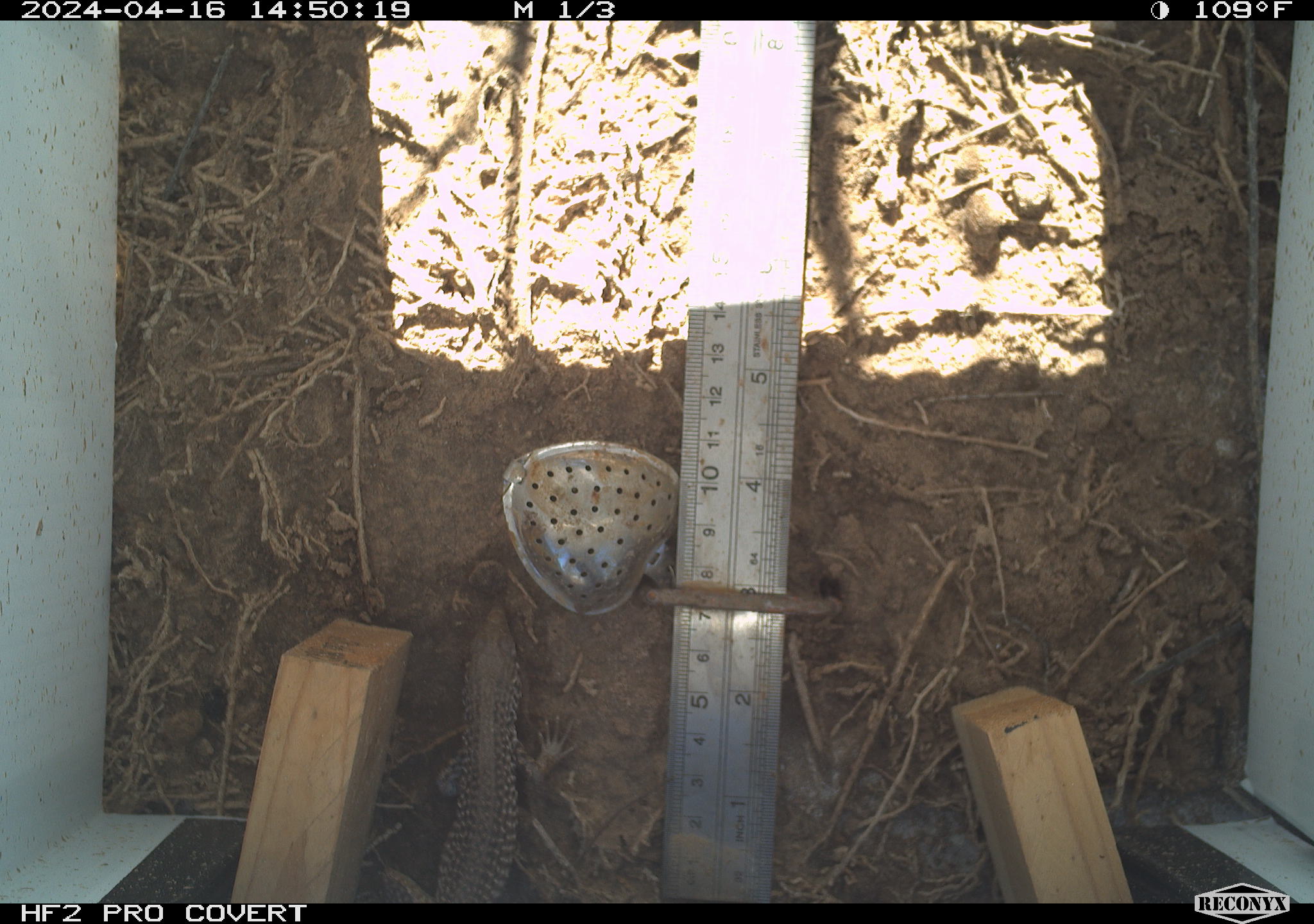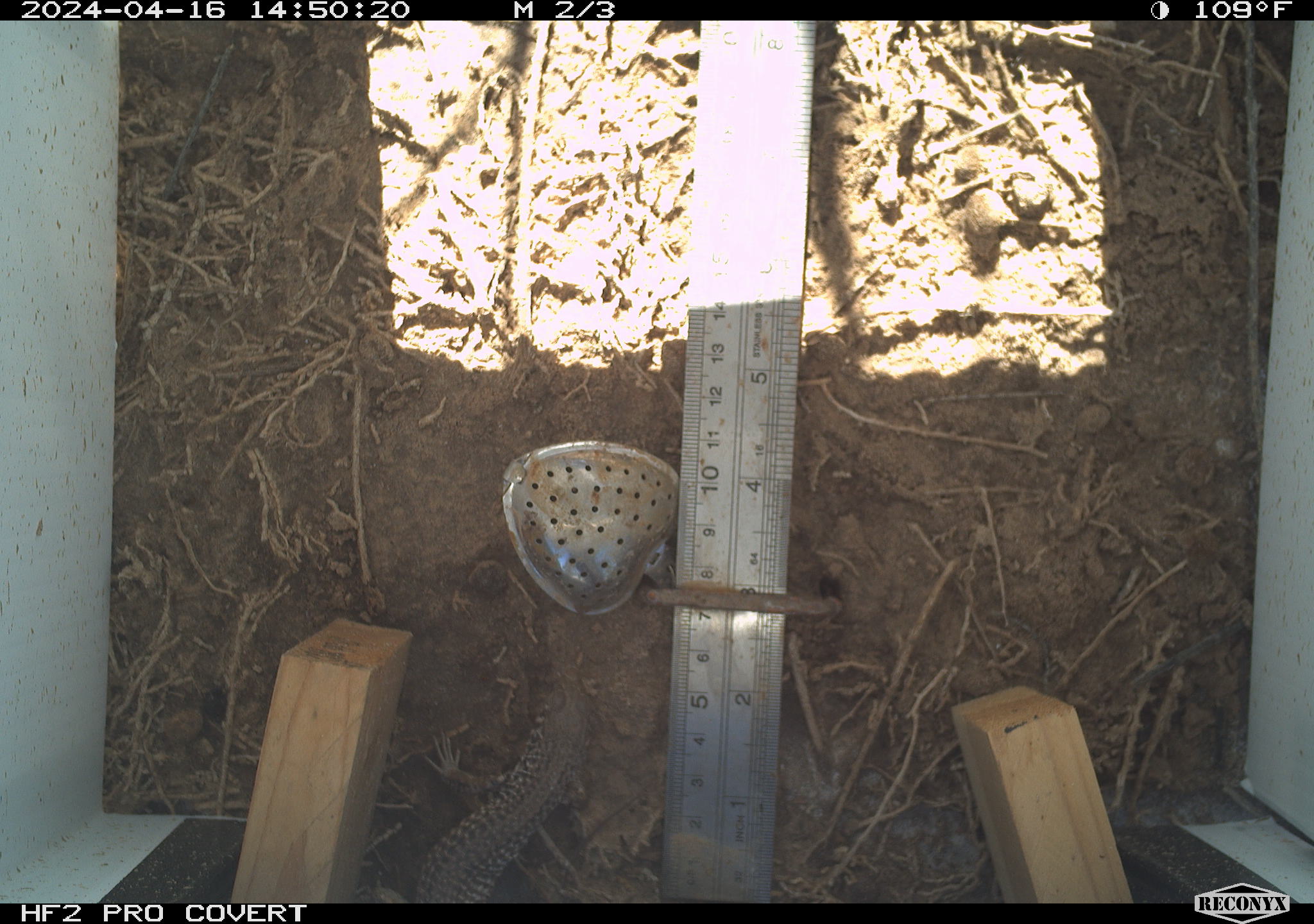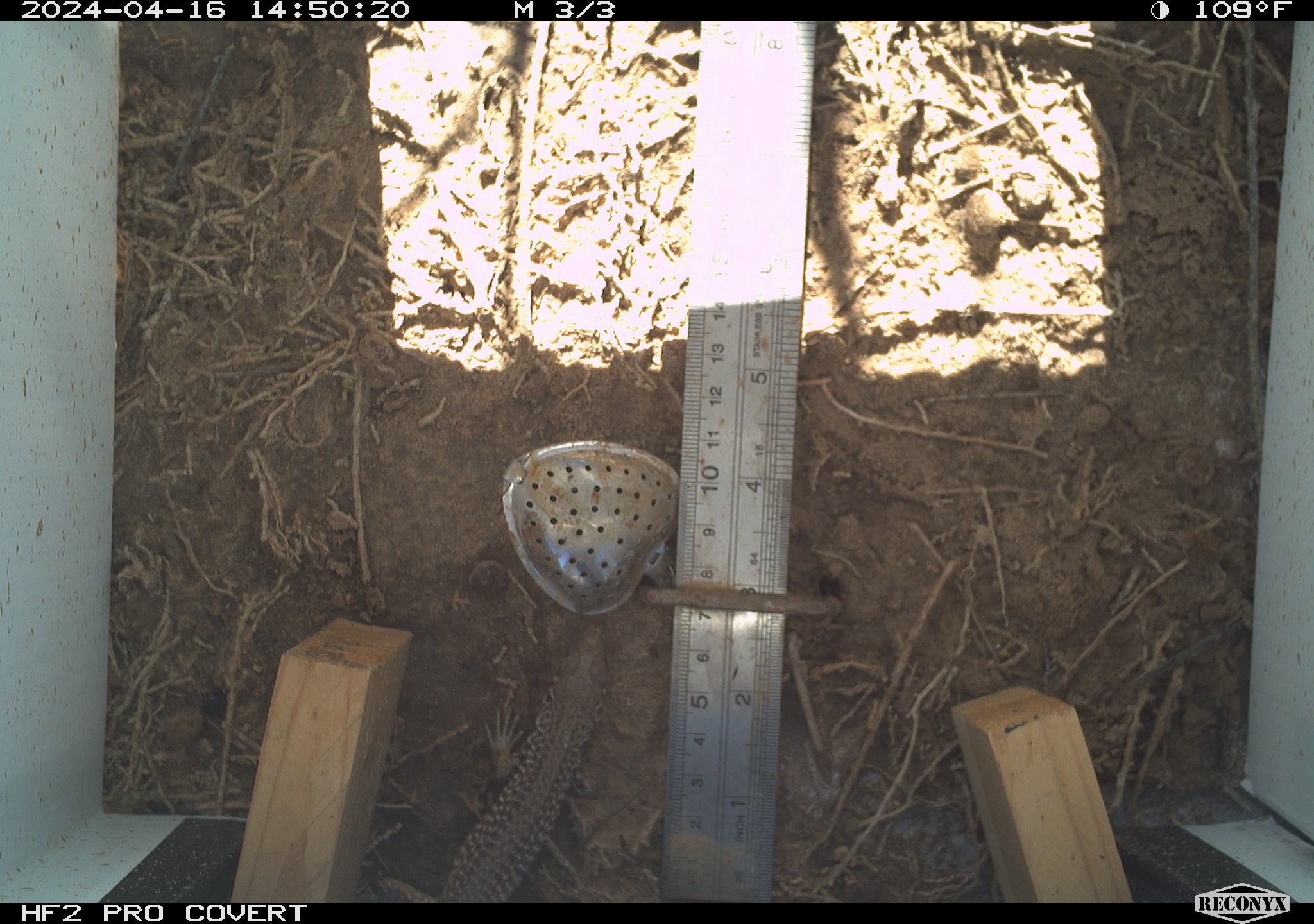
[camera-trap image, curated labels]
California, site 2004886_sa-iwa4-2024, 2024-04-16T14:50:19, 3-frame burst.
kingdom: Animalia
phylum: Chordata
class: Reptilia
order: Squamata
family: Teiidae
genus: Aspidoscelis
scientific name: Aspidoscelis tigris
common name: western whiptail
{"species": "western whiptail (Aspidoscelis tigris)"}